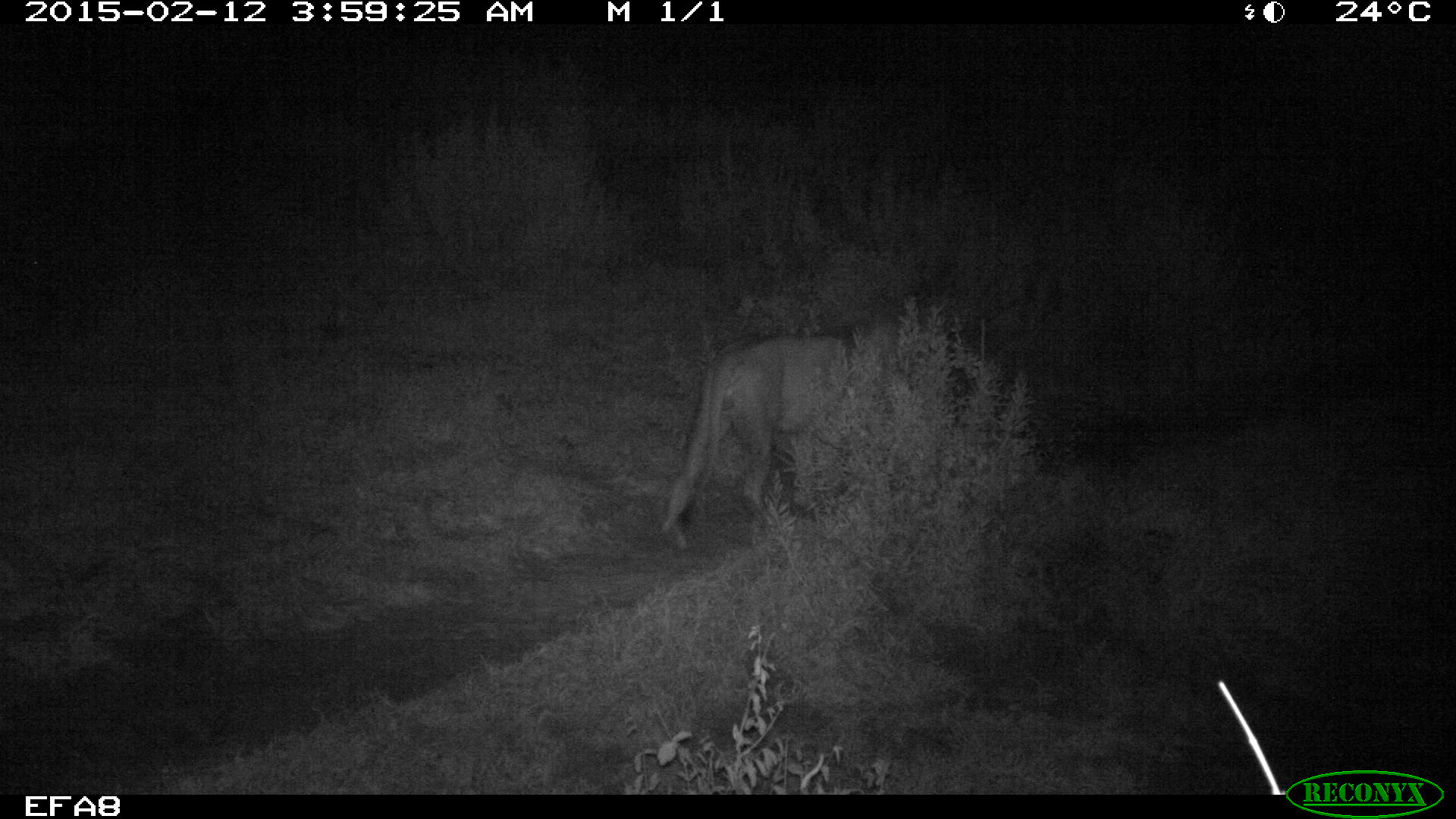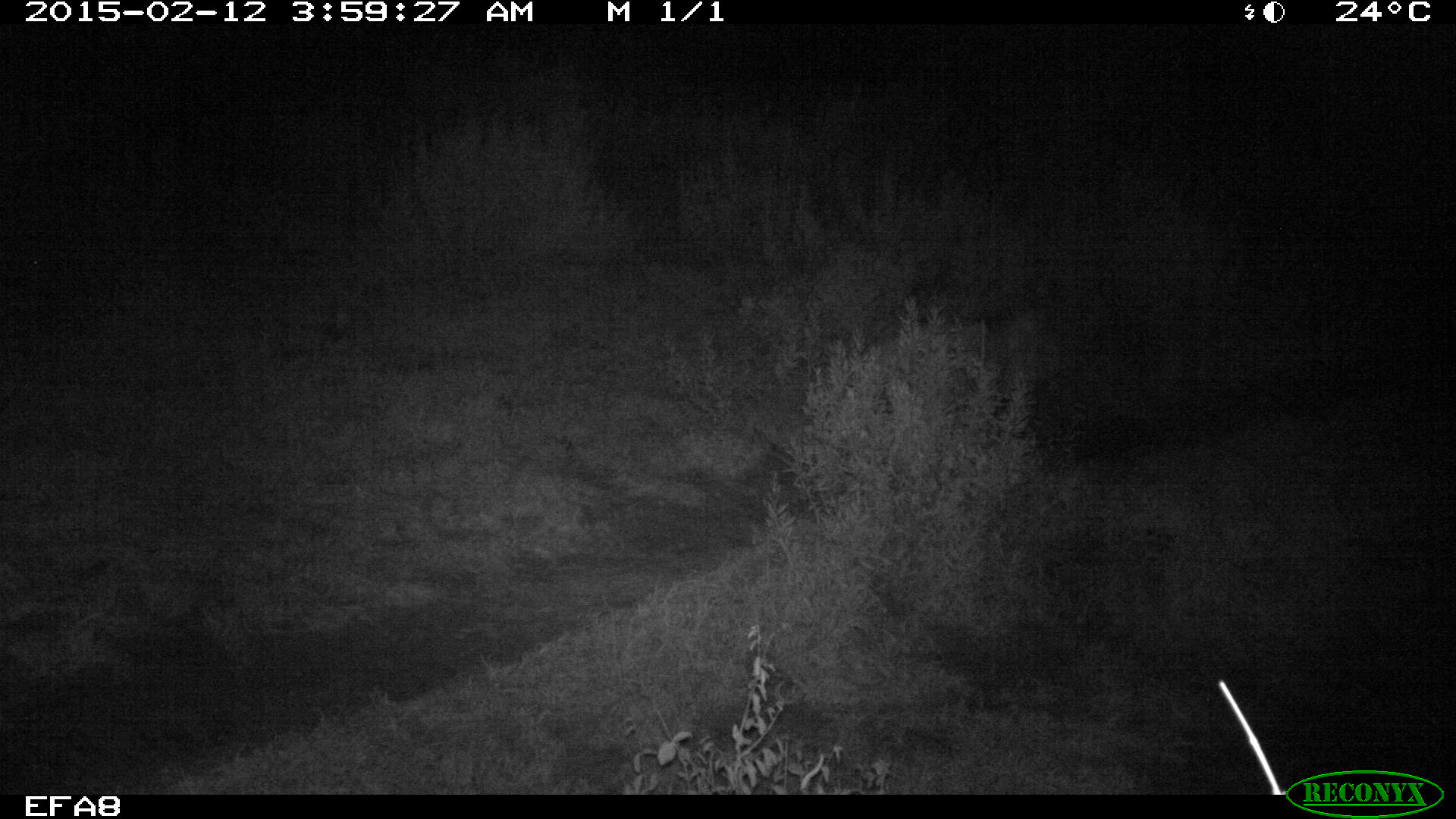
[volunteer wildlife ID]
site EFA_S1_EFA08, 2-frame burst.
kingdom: Animalia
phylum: Chordata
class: Mammalia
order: Carnivora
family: Felidae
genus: Panthera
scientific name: Panthera leo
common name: lion male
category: lionmale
Lionmale (lion male) (Panthera leo), count 1. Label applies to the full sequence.